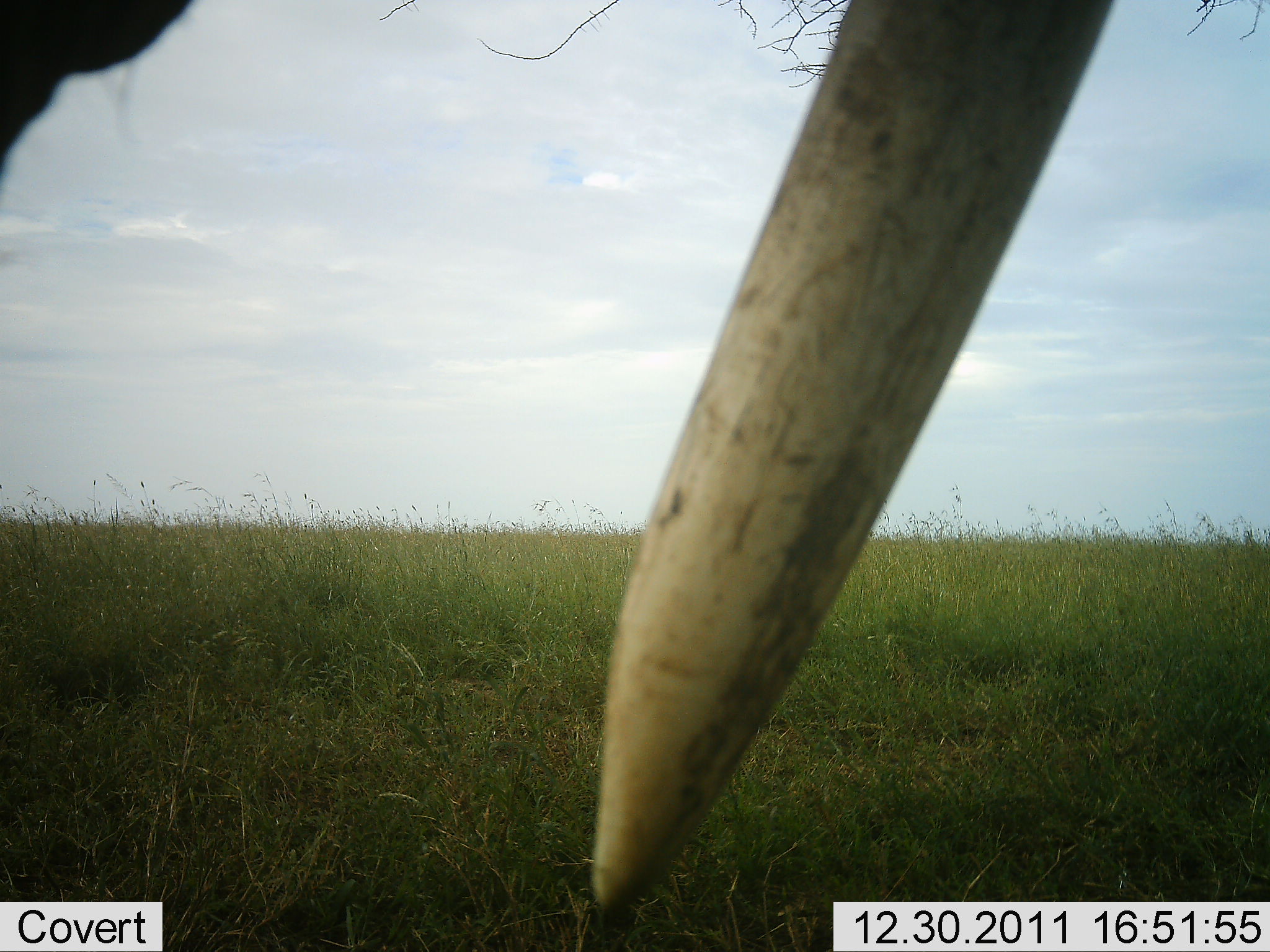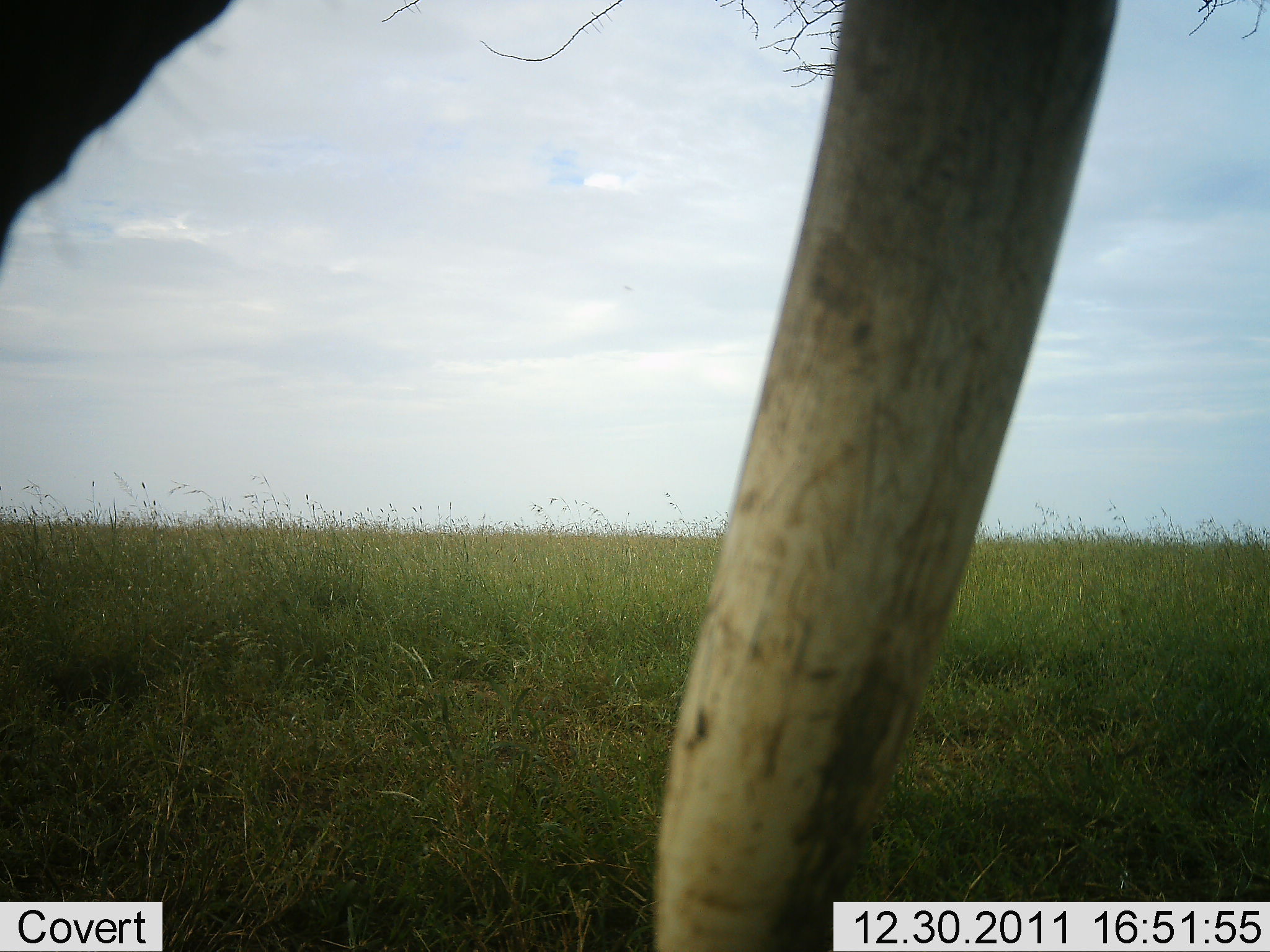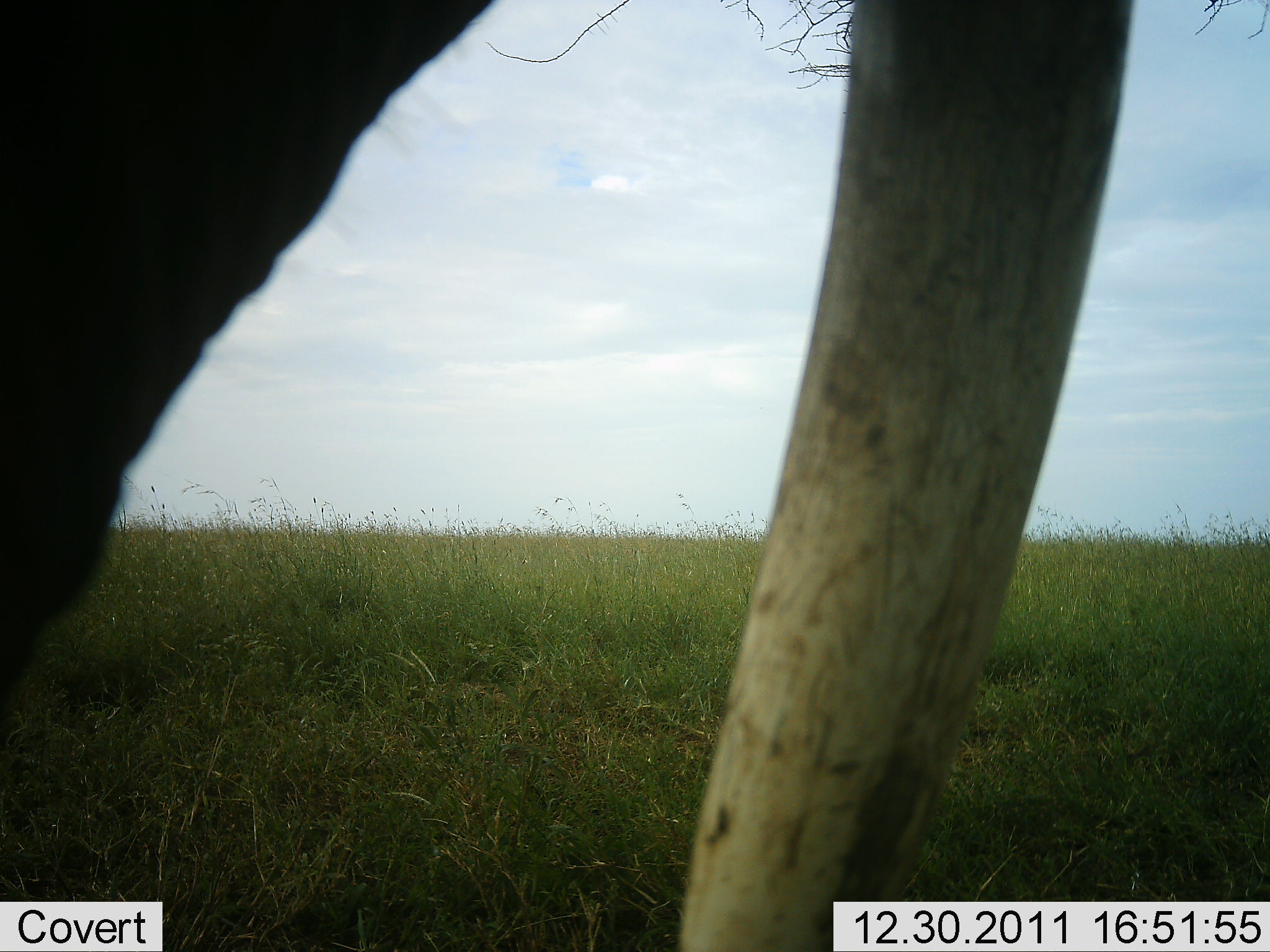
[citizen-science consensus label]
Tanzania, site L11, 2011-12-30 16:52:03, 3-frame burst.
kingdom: Animalia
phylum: Chordata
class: Mammalia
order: Proboscidea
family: Elephantidae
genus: Loxodonta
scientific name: Loxodonta africana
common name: african bush elephant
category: elephant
Elephant (african bush elephant) (Loxodonta africana), count 1. Behavior (volunteer vote fractions): standing 76%, resting 0%, moving 18%, interacting 6%. Young present (vote fraction): 0%. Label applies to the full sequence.